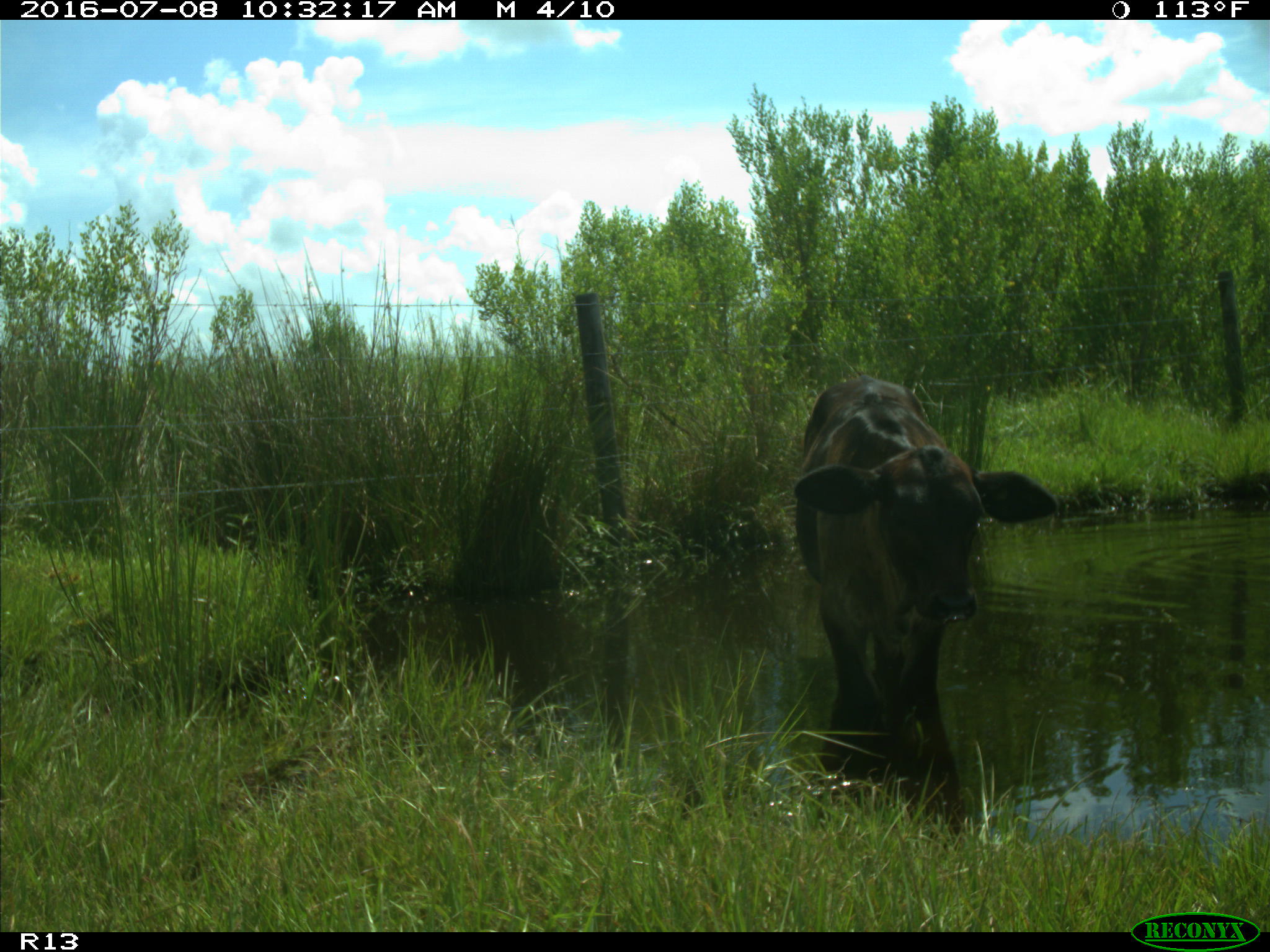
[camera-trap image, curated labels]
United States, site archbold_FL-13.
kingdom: Animalia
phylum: Chordata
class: Mammalia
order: Artiodactyla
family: Bovidae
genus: Bos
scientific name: Bos taurus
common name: domestic cow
Bos taurus (domestic cow).